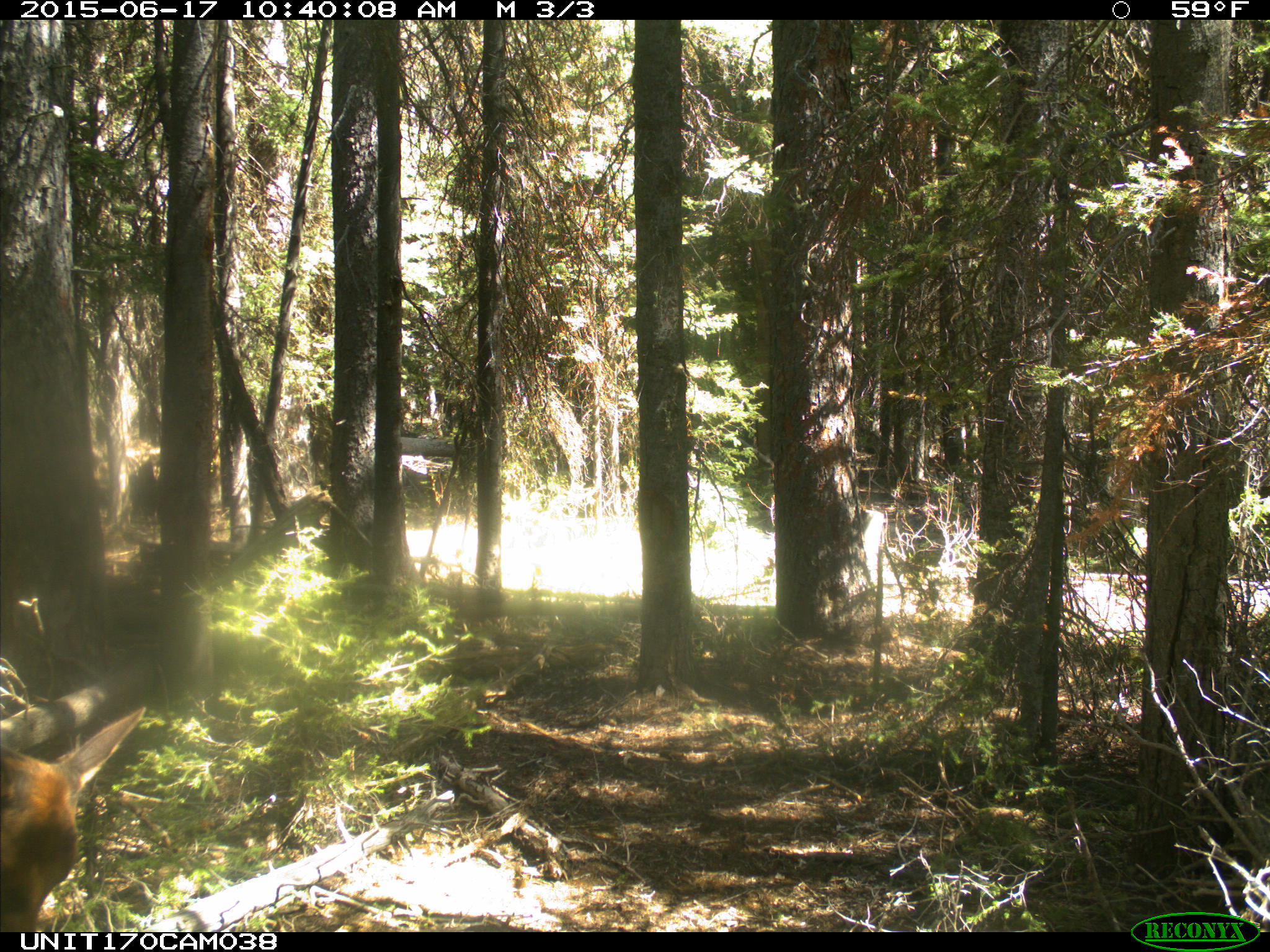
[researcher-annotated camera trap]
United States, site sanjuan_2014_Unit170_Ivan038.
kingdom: Animalia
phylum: Chordata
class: Mammalia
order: Artiodactyla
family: Cervidae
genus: Cervus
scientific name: Cervus elaphus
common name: red deer